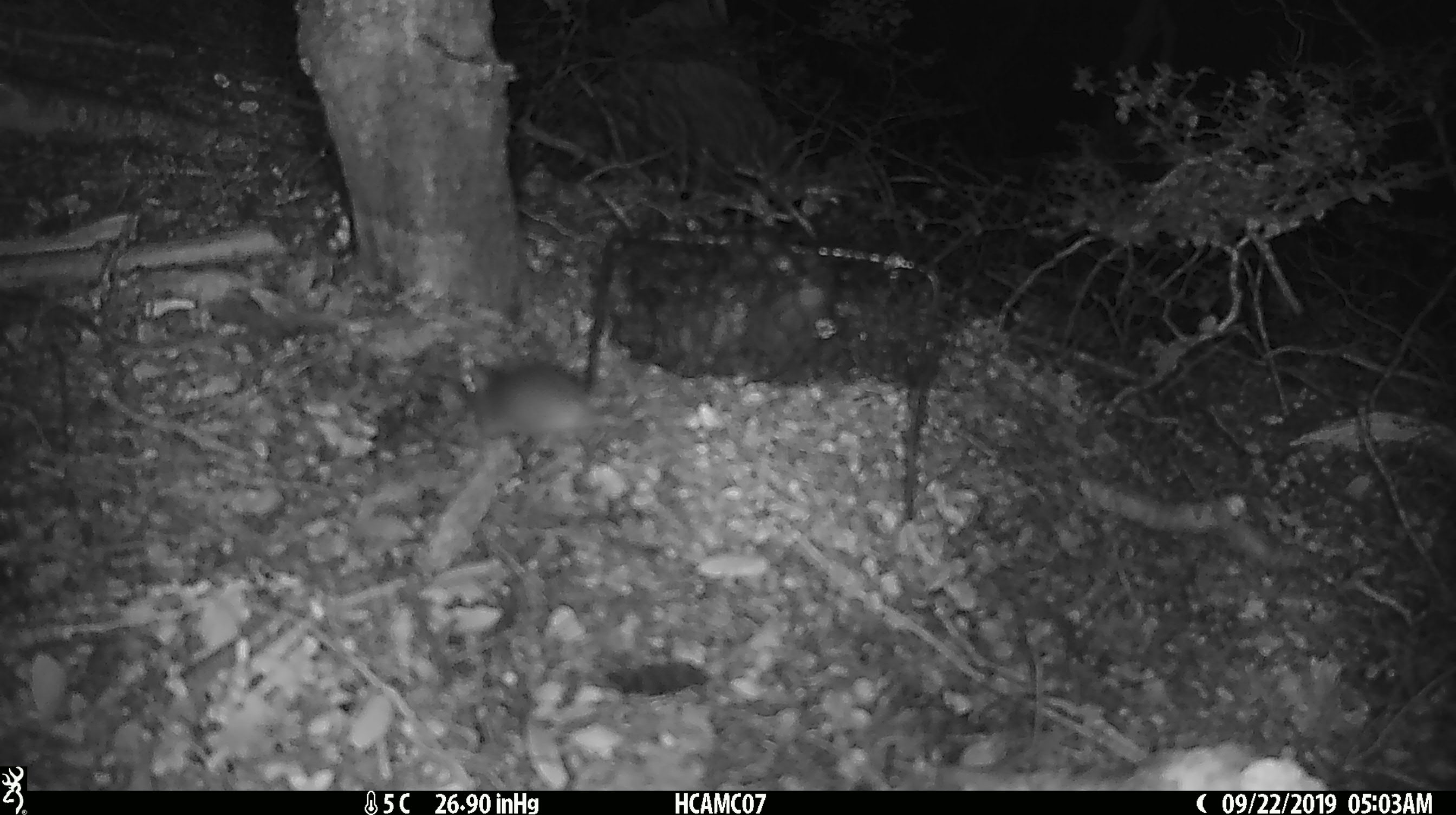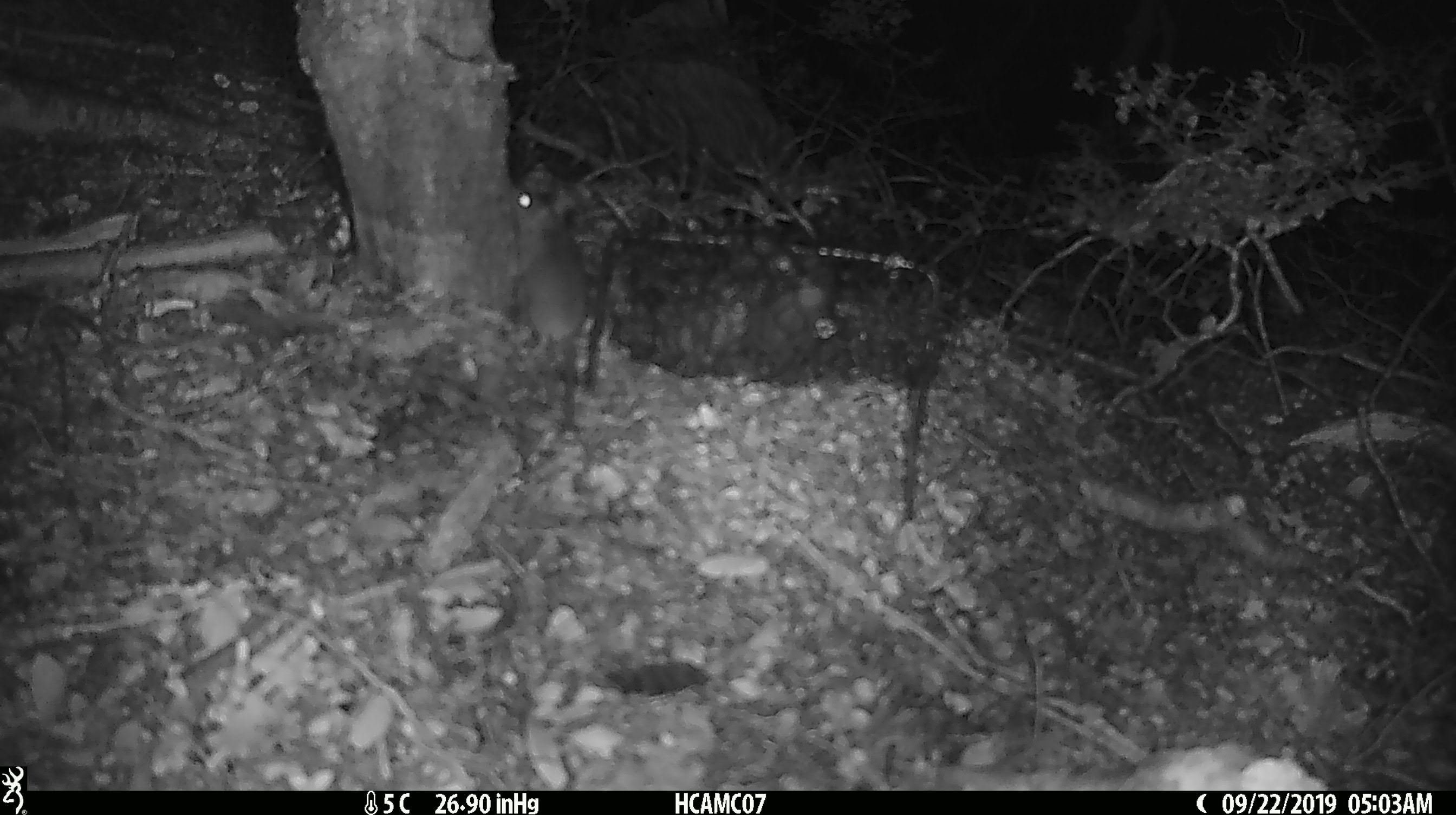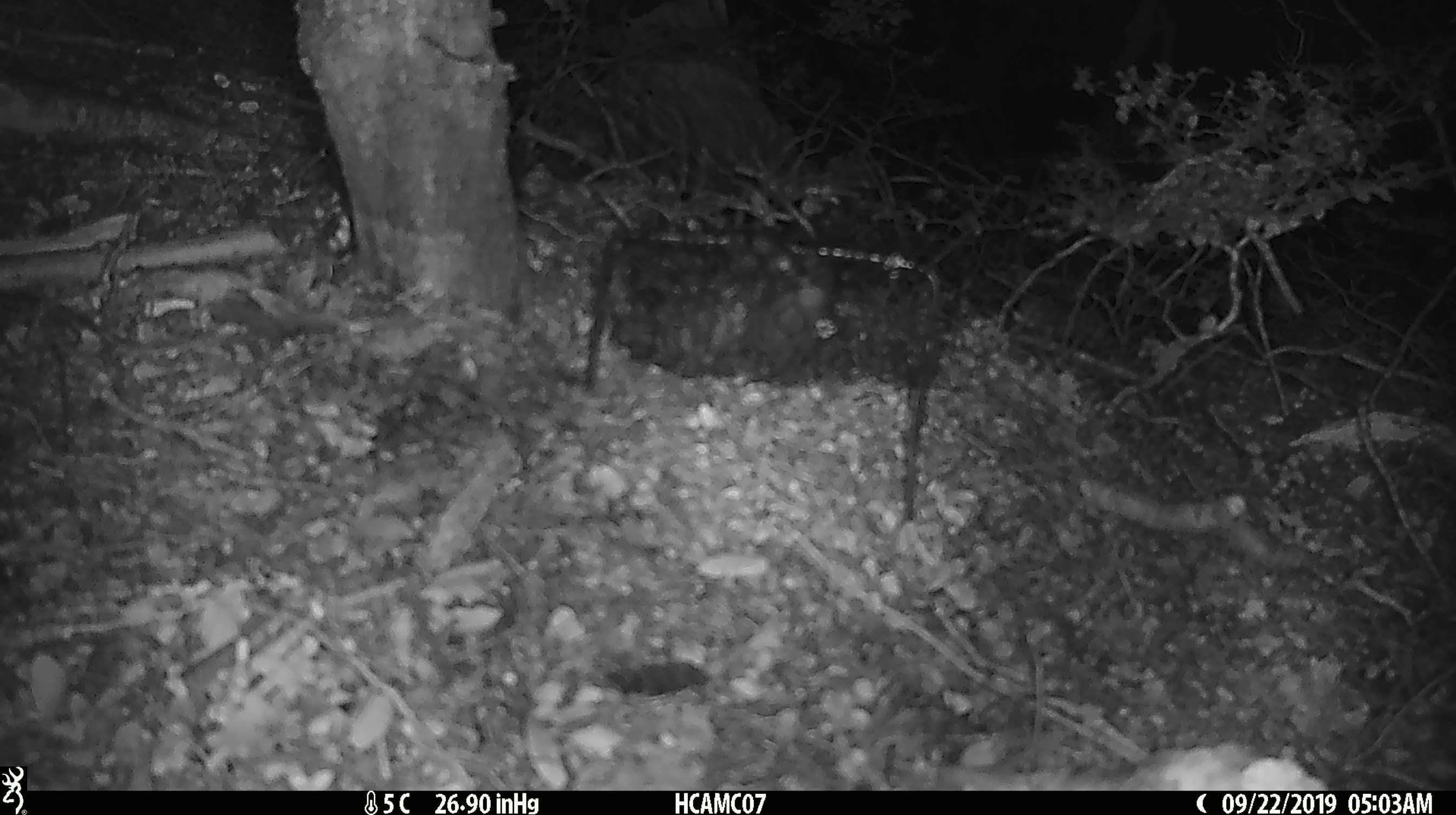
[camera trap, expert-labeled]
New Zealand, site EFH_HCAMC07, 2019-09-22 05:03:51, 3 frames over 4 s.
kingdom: Animalia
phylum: Chordata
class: Mammalia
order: Rodentia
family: Muridae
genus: Mus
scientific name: Mus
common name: mouse